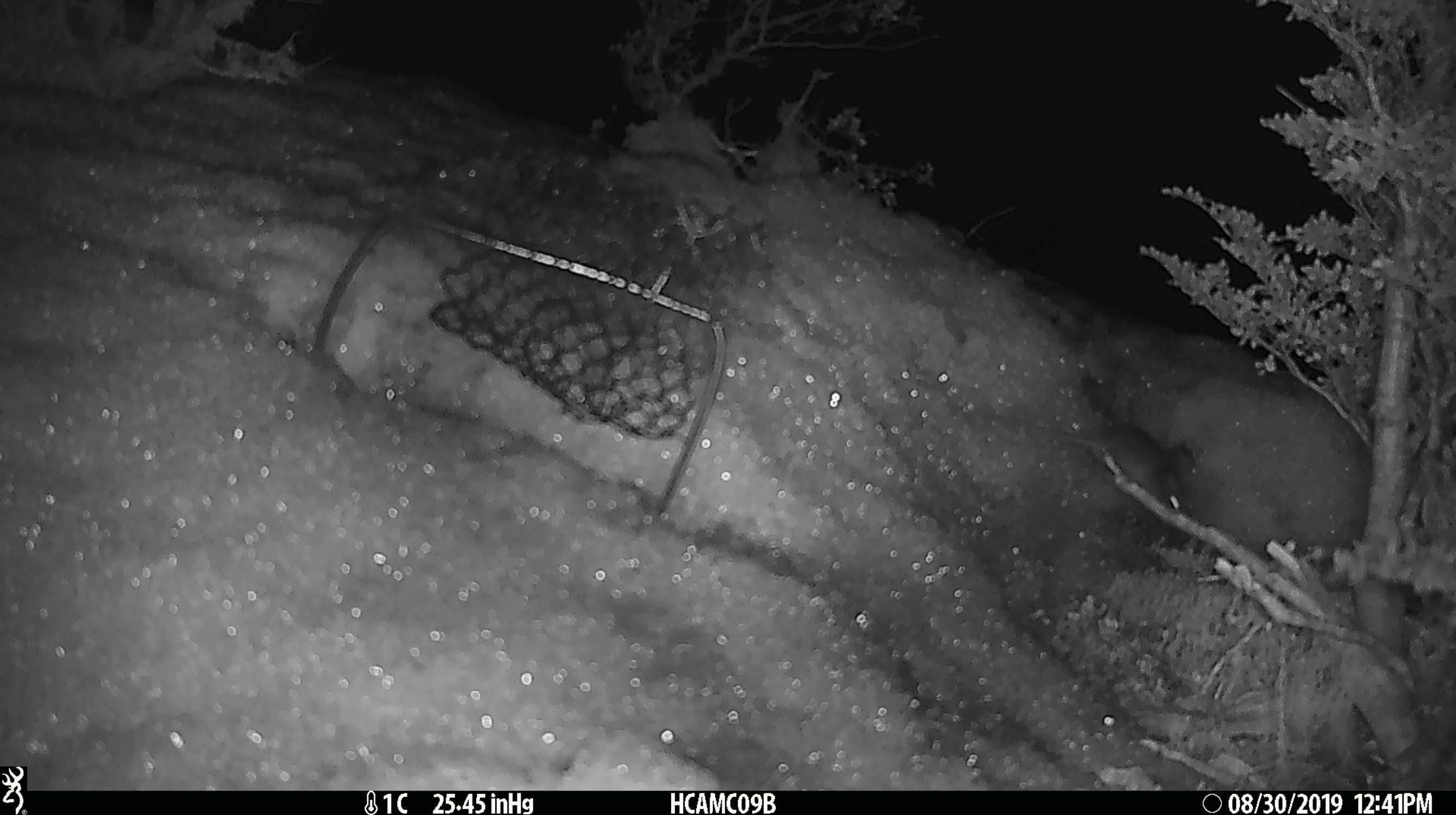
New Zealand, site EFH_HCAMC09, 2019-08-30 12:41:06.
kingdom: Animalia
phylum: Chordata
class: Mammalia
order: Rodentia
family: Muridae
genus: Mus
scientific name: Mus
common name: mouse